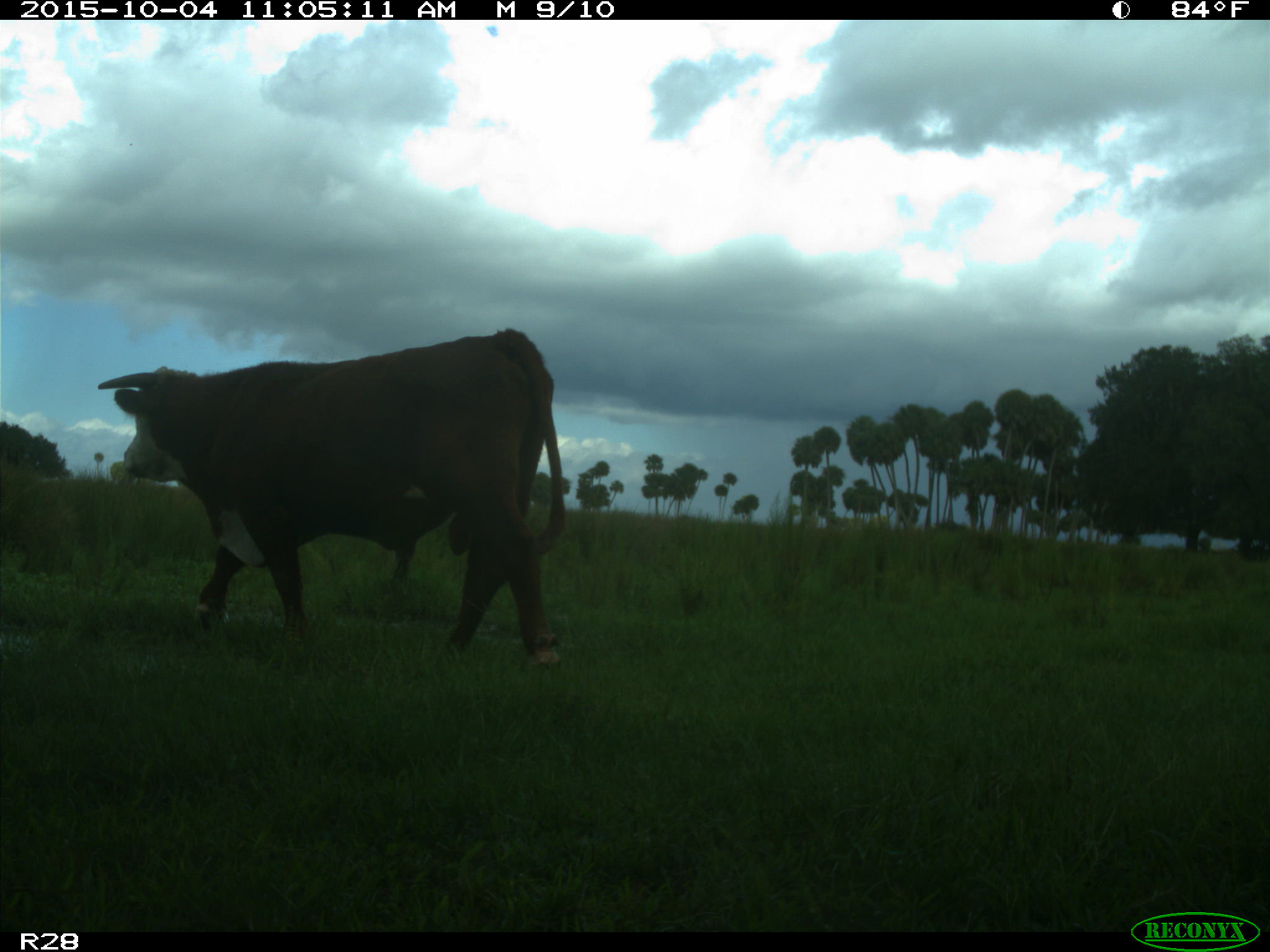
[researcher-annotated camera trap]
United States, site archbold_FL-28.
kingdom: Animalia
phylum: Chordata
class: Mammalia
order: Artiodactyla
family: Bovidae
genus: Bos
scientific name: Bos taurus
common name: domestic cow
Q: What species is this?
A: Bos taurus (domestic cow).